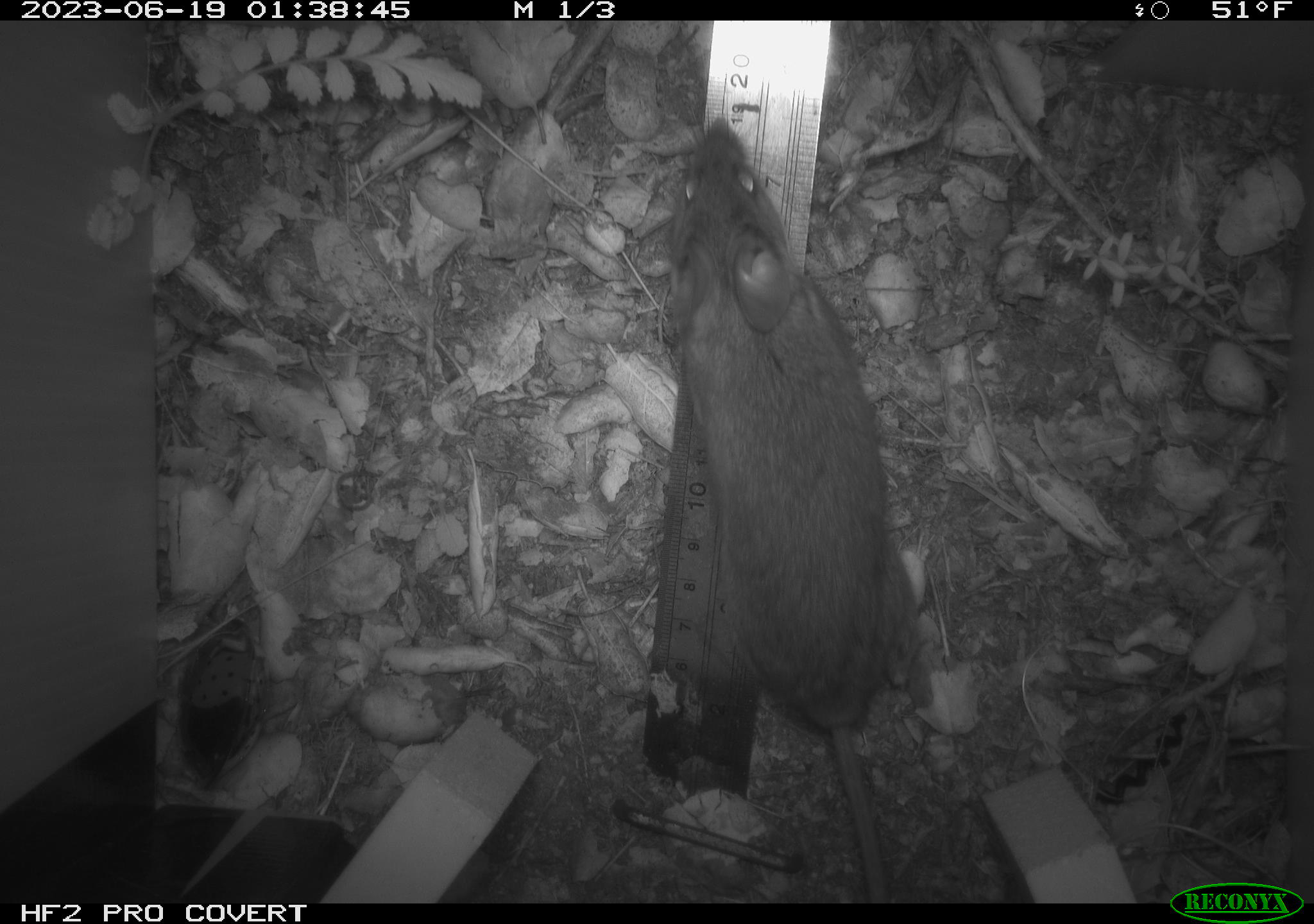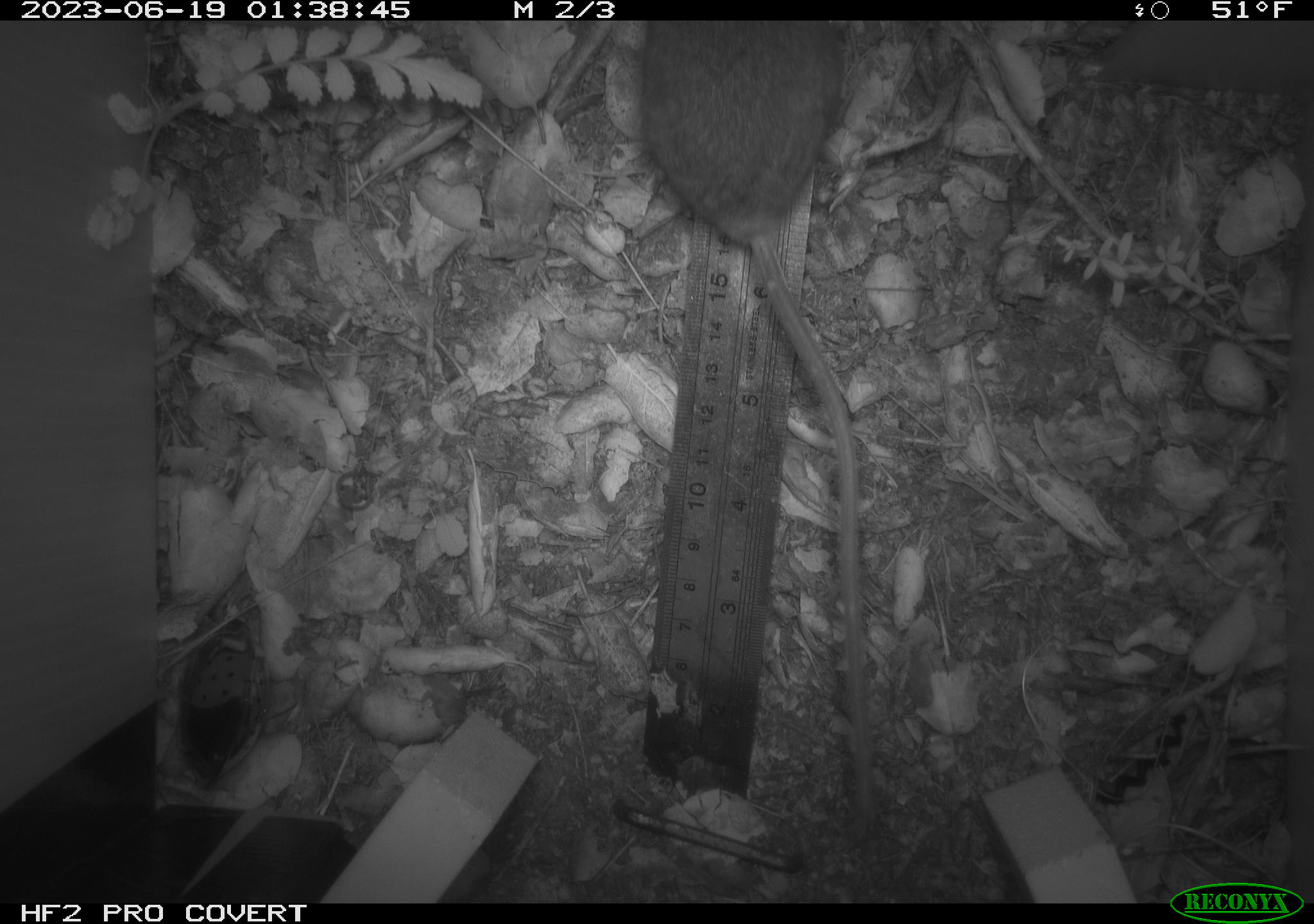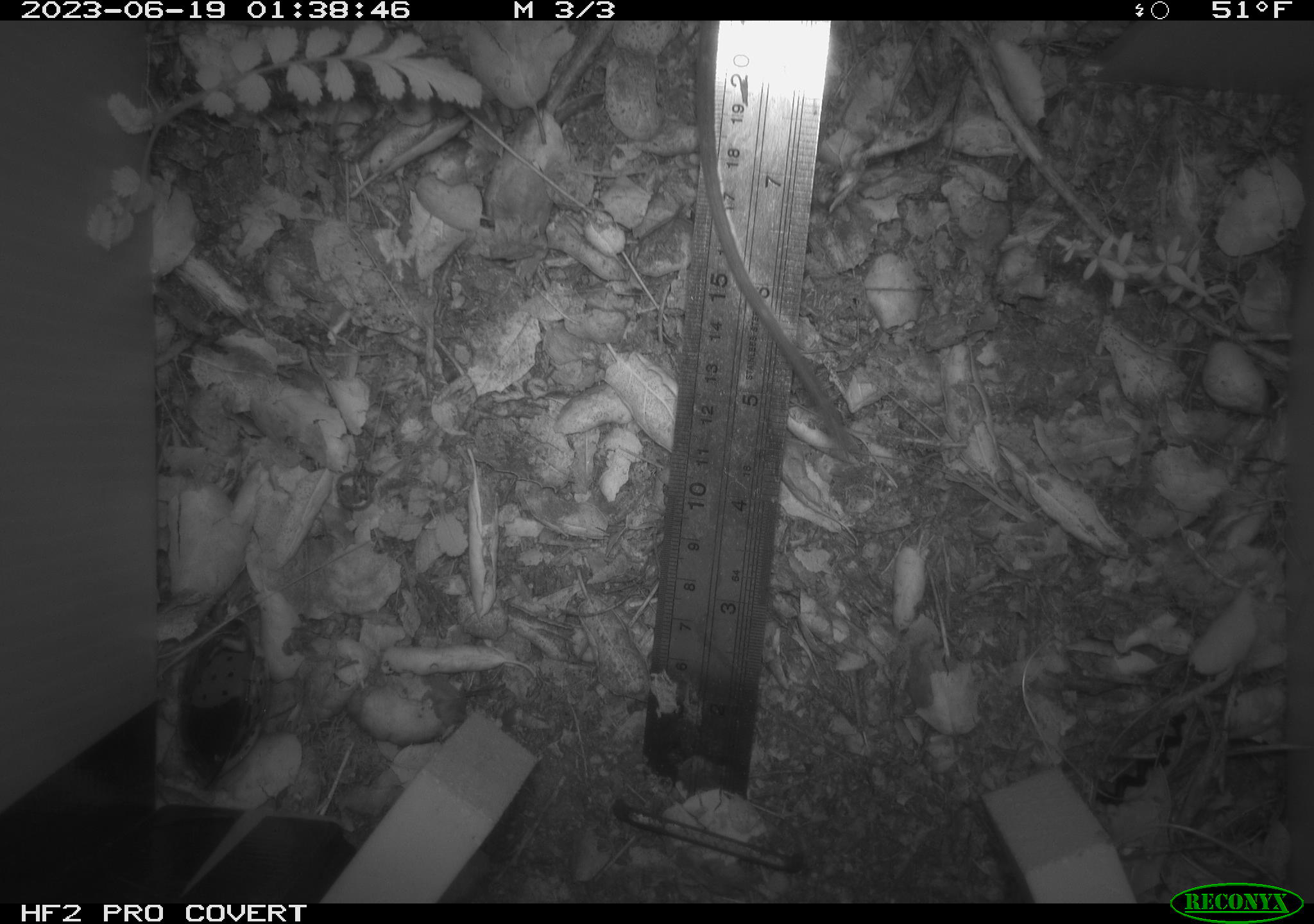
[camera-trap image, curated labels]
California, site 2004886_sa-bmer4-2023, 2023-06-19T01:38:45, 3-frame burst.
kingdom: Animalia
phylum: Chordata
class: Mammalia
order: Rodentia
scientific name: Rodentia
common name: mouse species